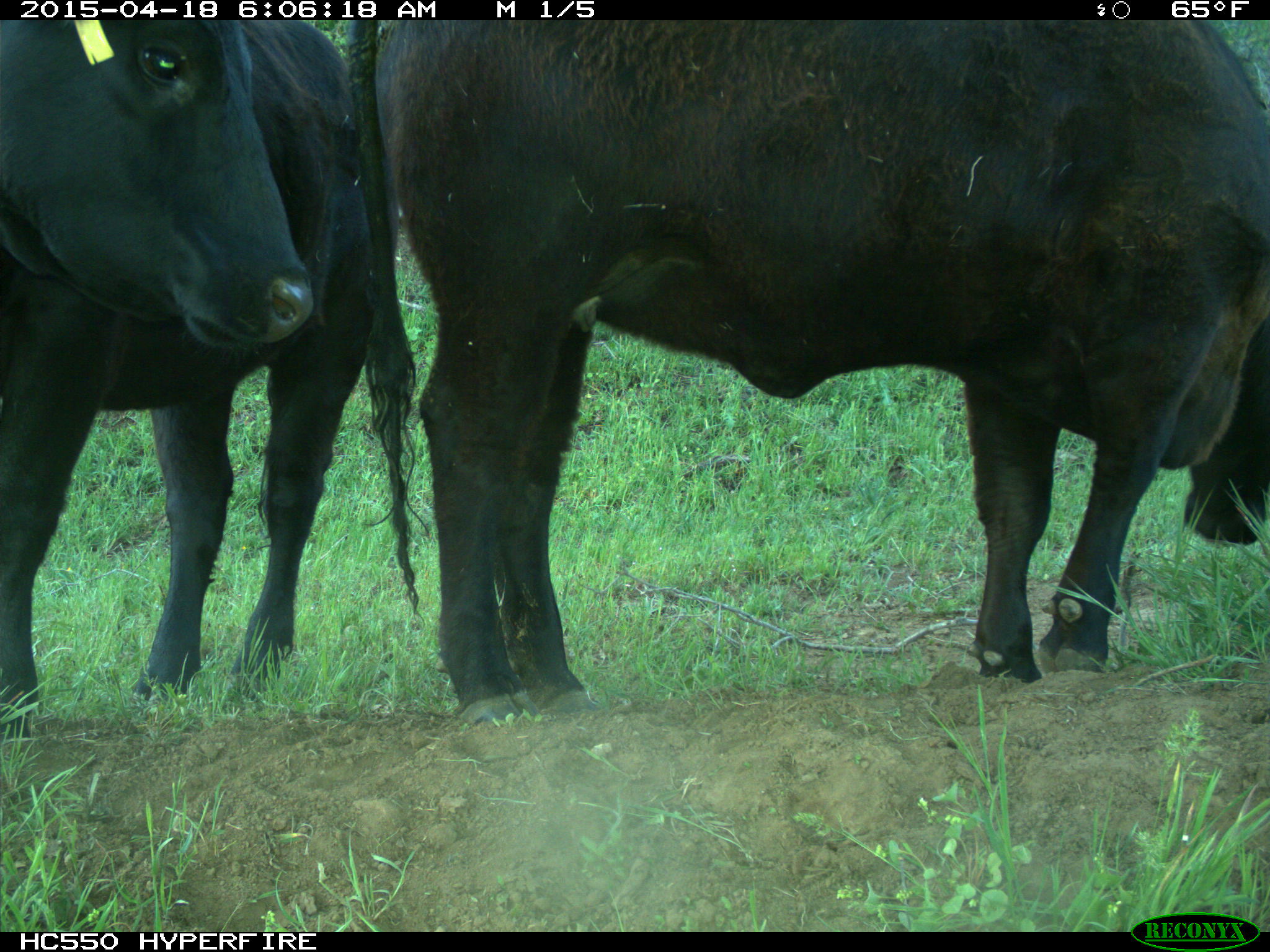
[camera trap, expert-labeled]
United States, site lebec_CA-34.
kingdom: Animalia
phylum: Chordata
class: Mammalia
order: Artiodactyla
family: Bovidae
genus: Bos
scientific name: Bos taurus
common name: domestic cow